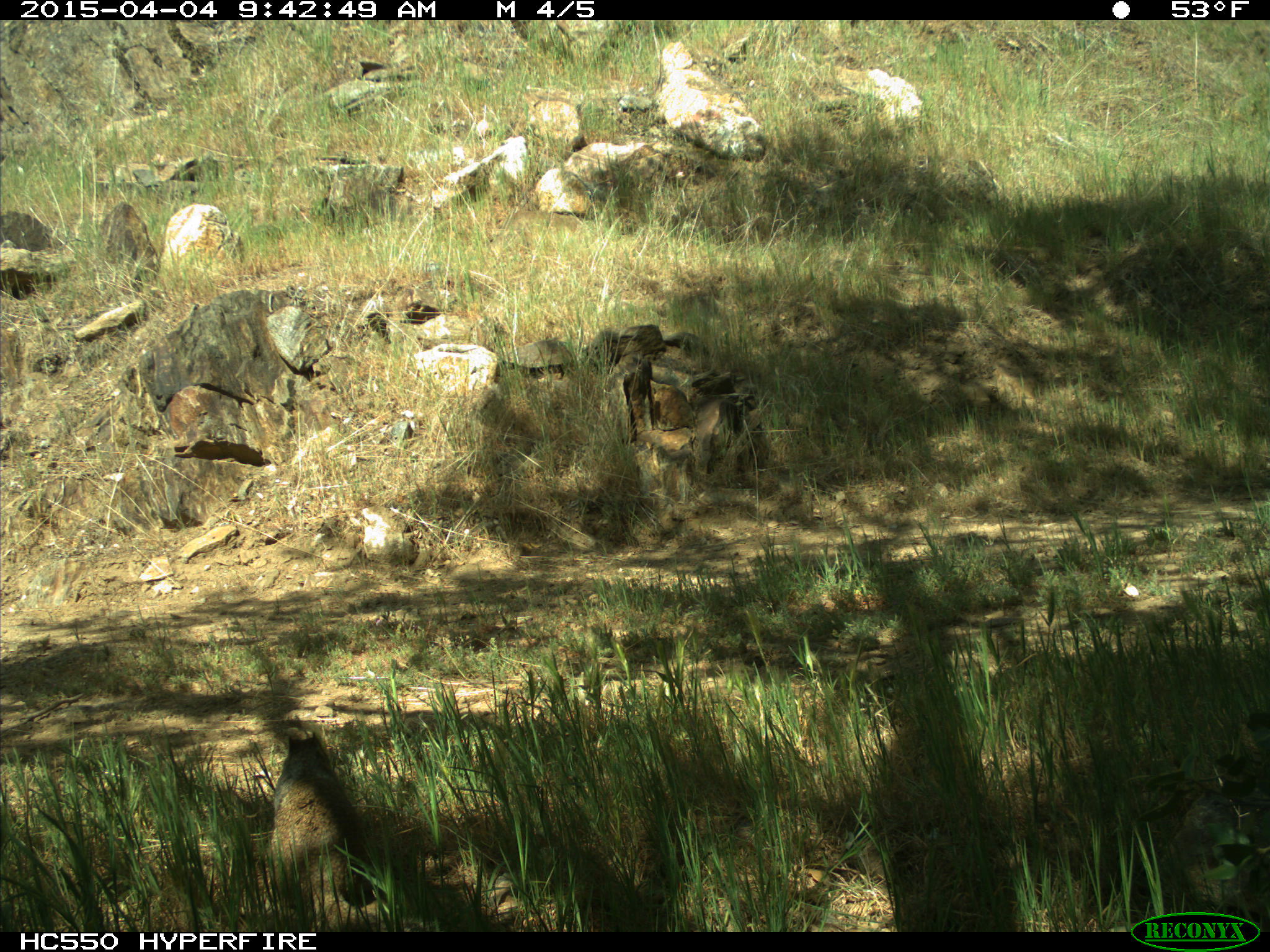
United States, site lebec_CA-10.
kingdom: Animalia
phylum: Chordata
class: Mammalia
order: Rodentia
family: Sciuridae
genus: Otospermophilus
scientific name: Otospermophilus beecheyi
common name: california ground squirrel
Otospermophilus beecheyi (california ground squirrel).